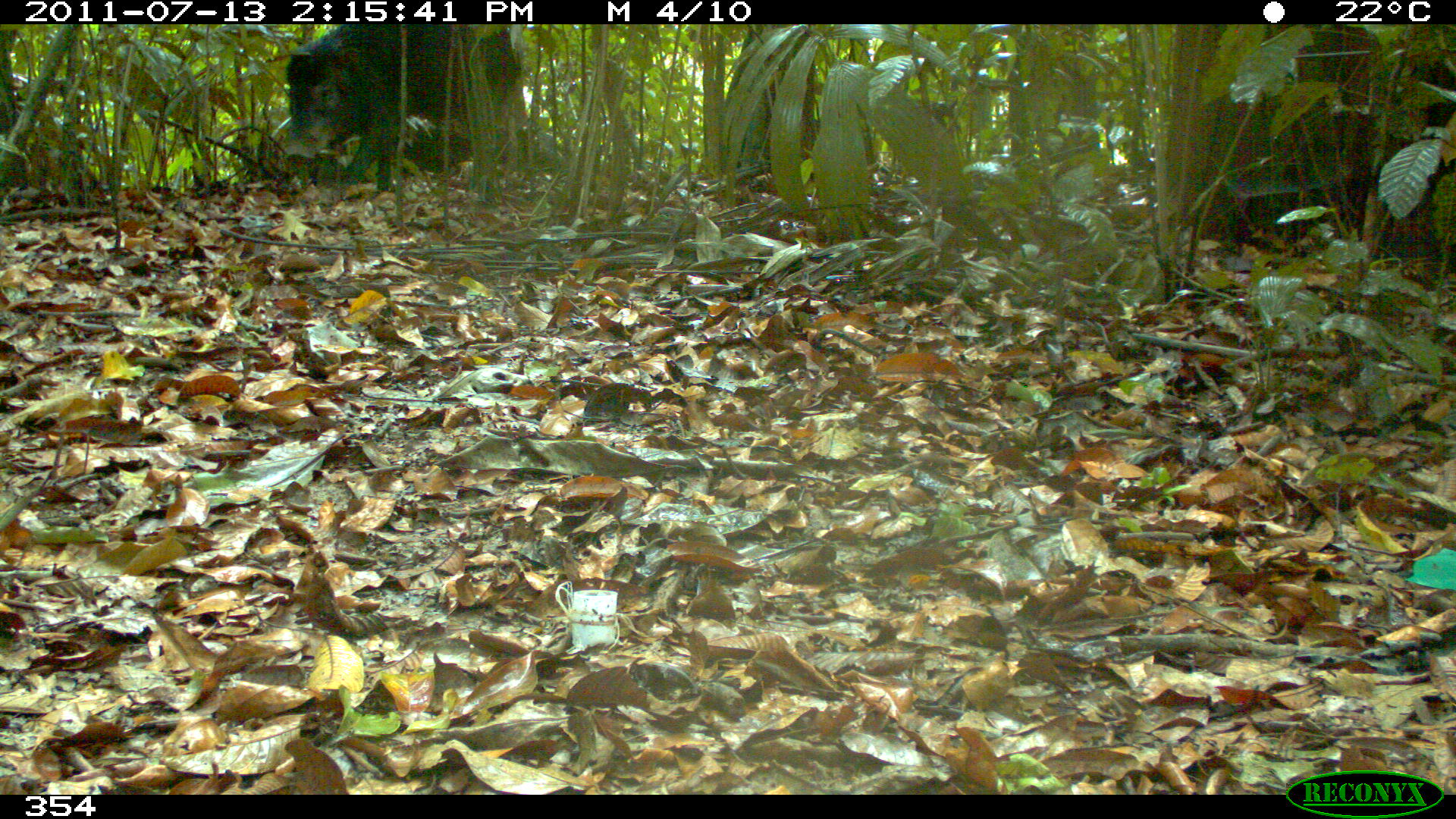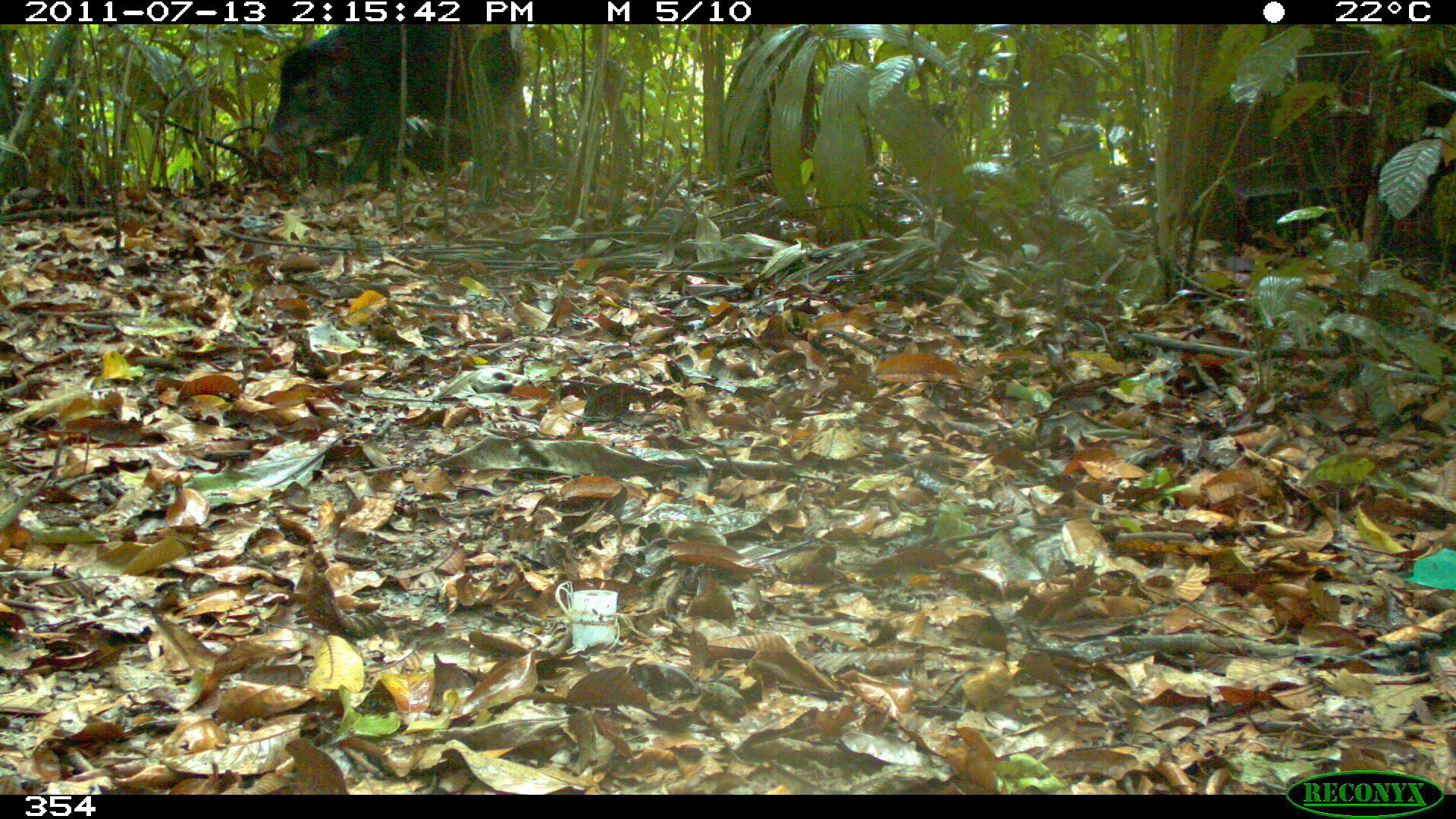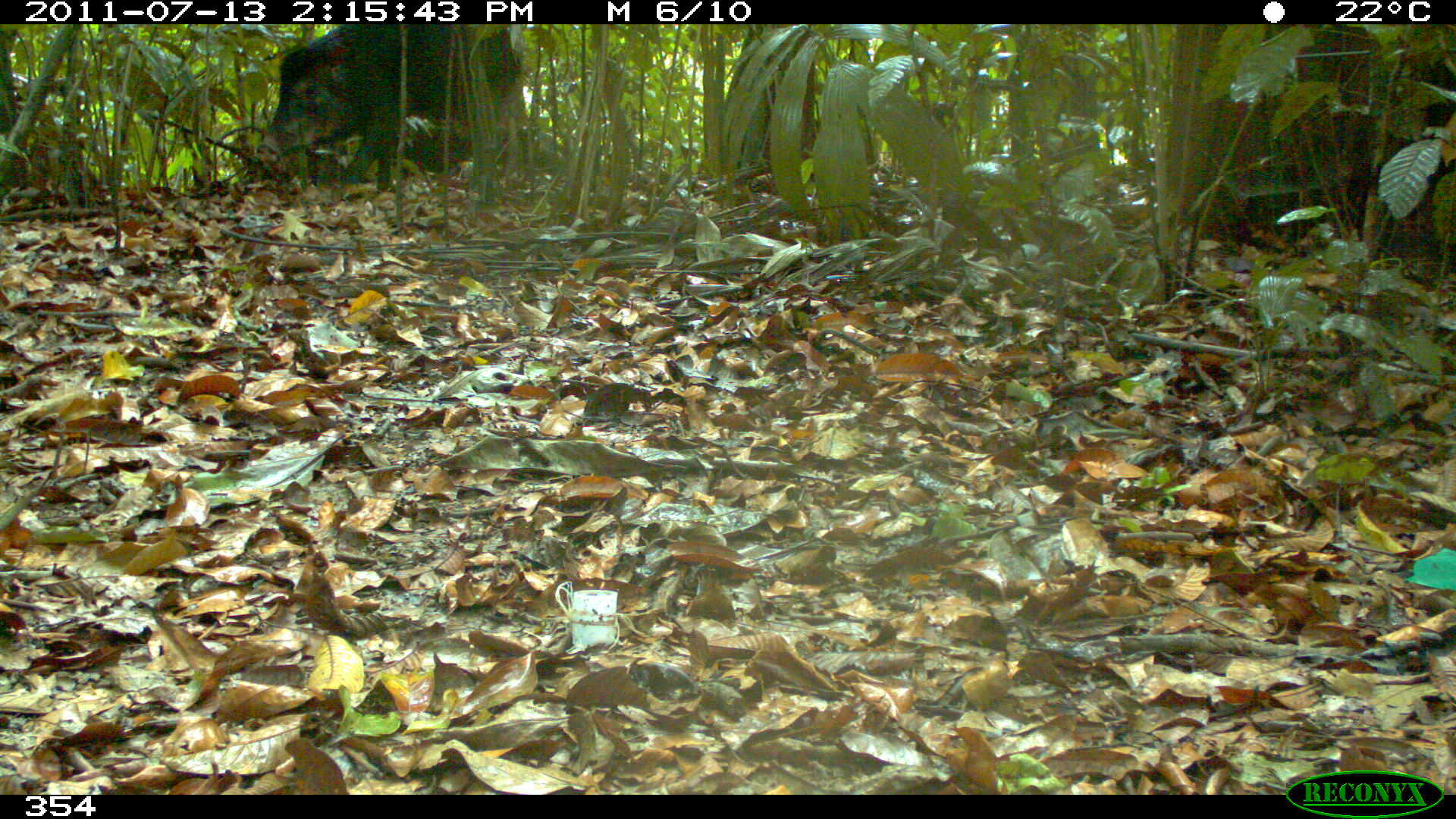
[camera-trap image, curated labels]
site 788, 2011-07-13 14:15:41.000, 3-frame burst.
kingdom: Animalia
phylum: Chordata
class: Mammalia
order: Artiodactyla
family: Tayassuidae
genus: Tayassu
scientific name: Tayassu pecari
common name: white-lipped peccary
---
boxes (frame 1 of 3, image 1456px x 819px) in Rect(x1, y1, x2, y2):
tayassu pecari: Rect(285, 24, 517, 192)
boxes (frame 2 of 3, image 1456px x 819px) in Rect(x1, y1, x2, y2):
tayassu pecari: Rect(258, 20, 523, 190)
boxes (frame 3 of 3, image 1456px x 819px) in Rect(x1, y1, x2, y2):
tayassu pecari: Rect(258, 20, 523, 190)